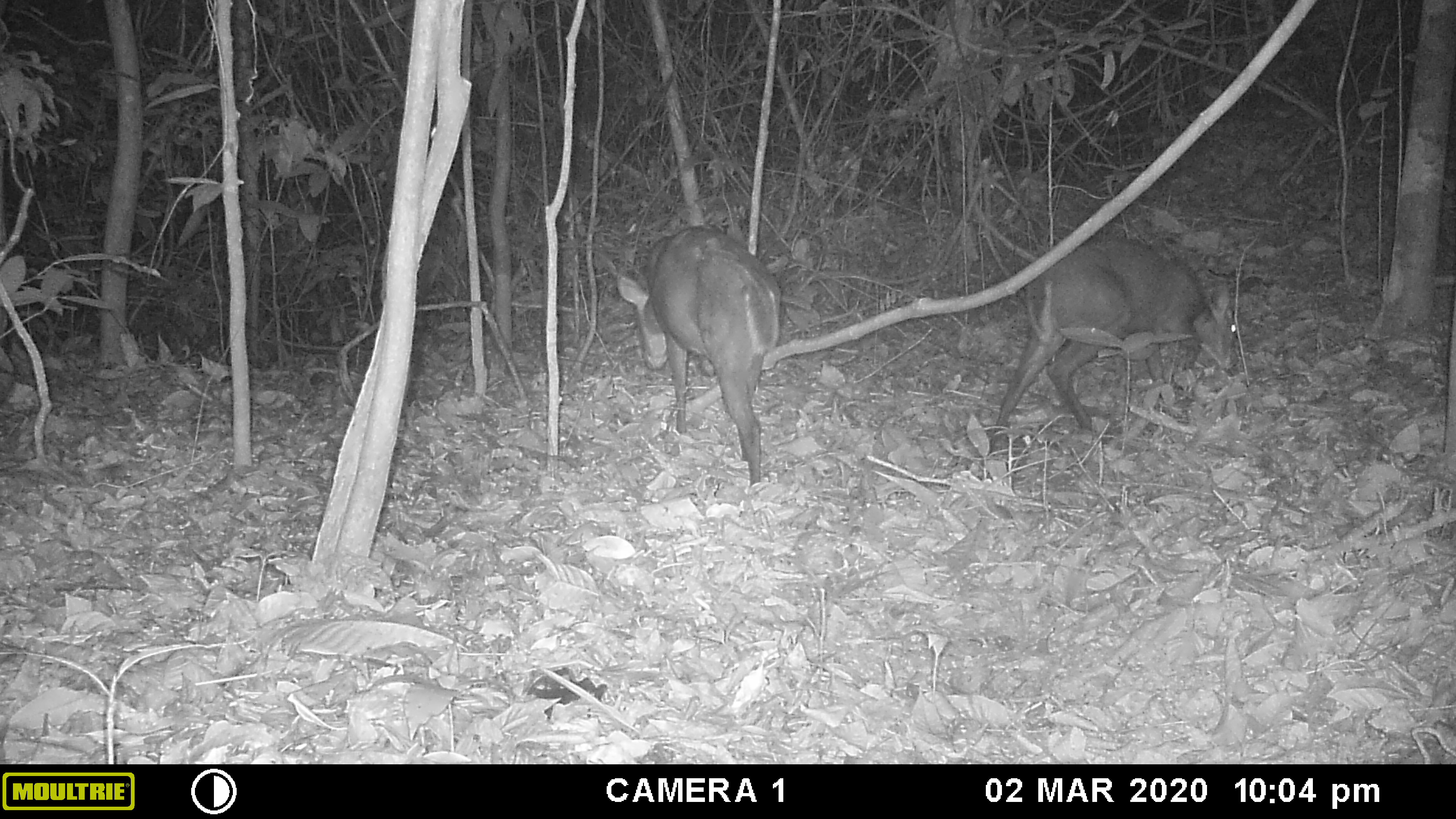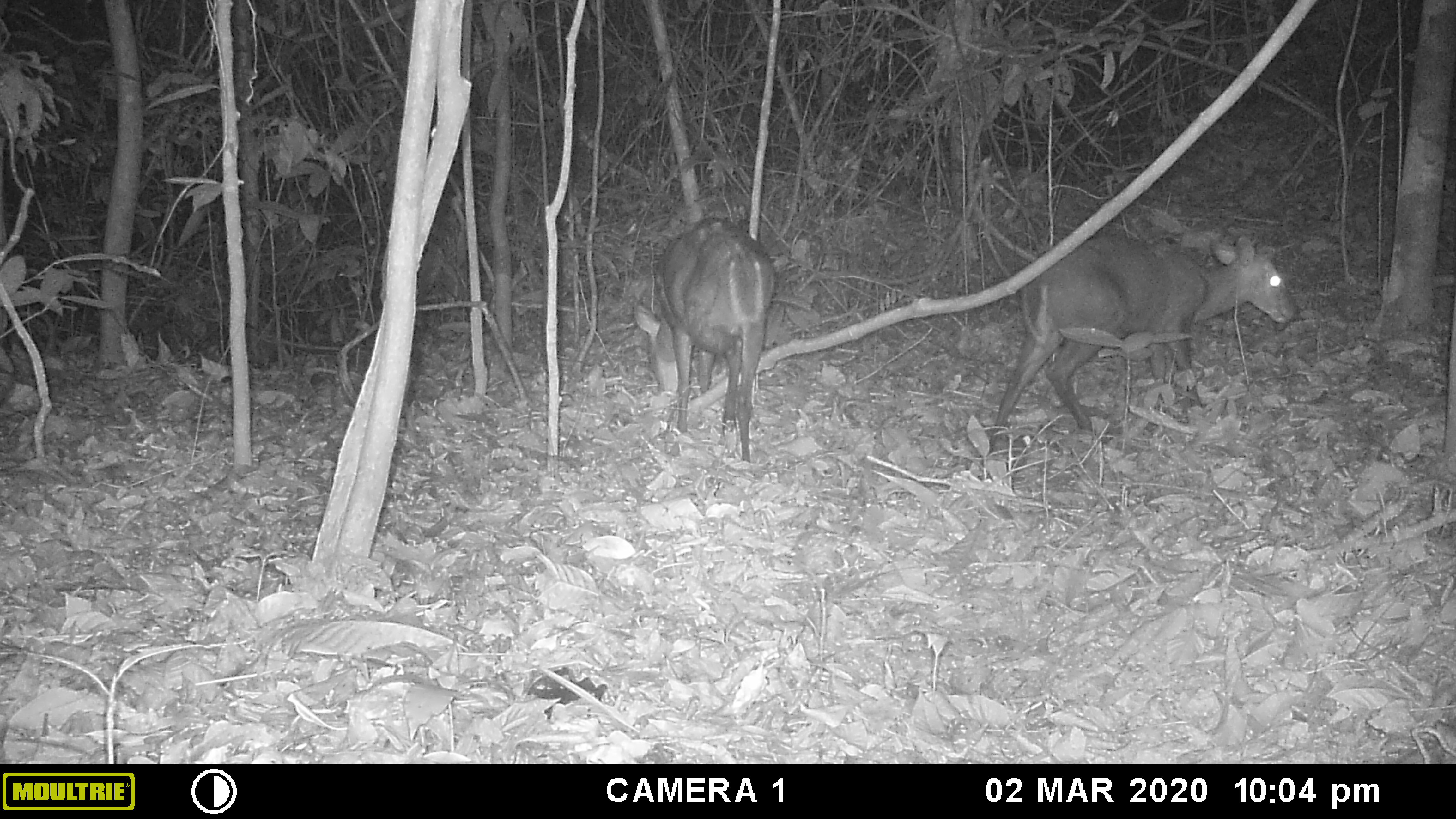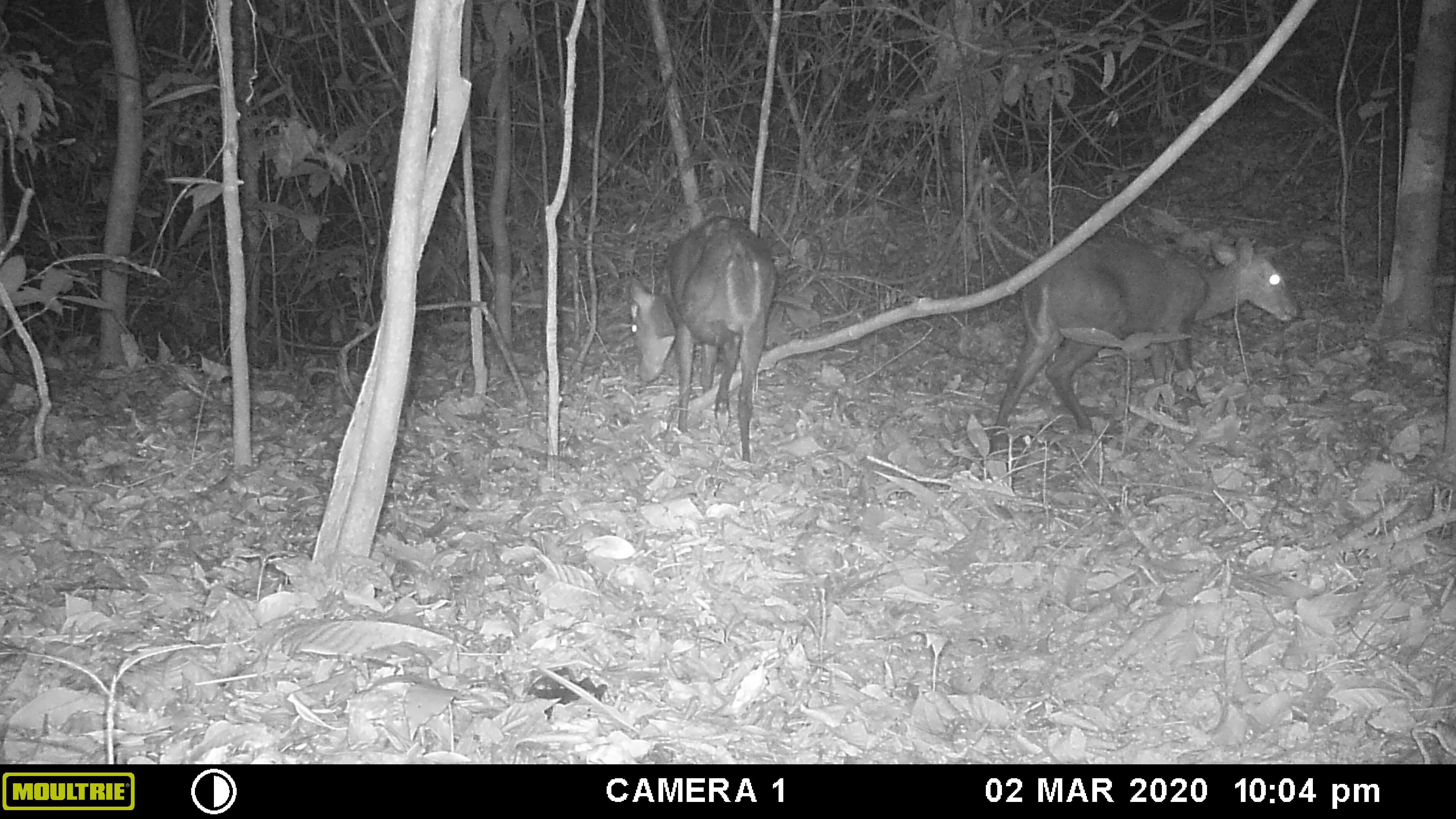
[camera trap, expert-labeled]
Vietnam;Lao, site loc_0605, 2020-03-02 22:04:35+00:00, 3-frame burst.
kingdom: Animalia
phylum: Chordata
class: Mammalia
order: Artiodactyla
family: Cervidae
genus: Muntiacus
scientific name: Muntiacus rooseveltorum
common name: roosevelt's muntjac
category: roosevelts muntjac group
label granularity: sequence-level